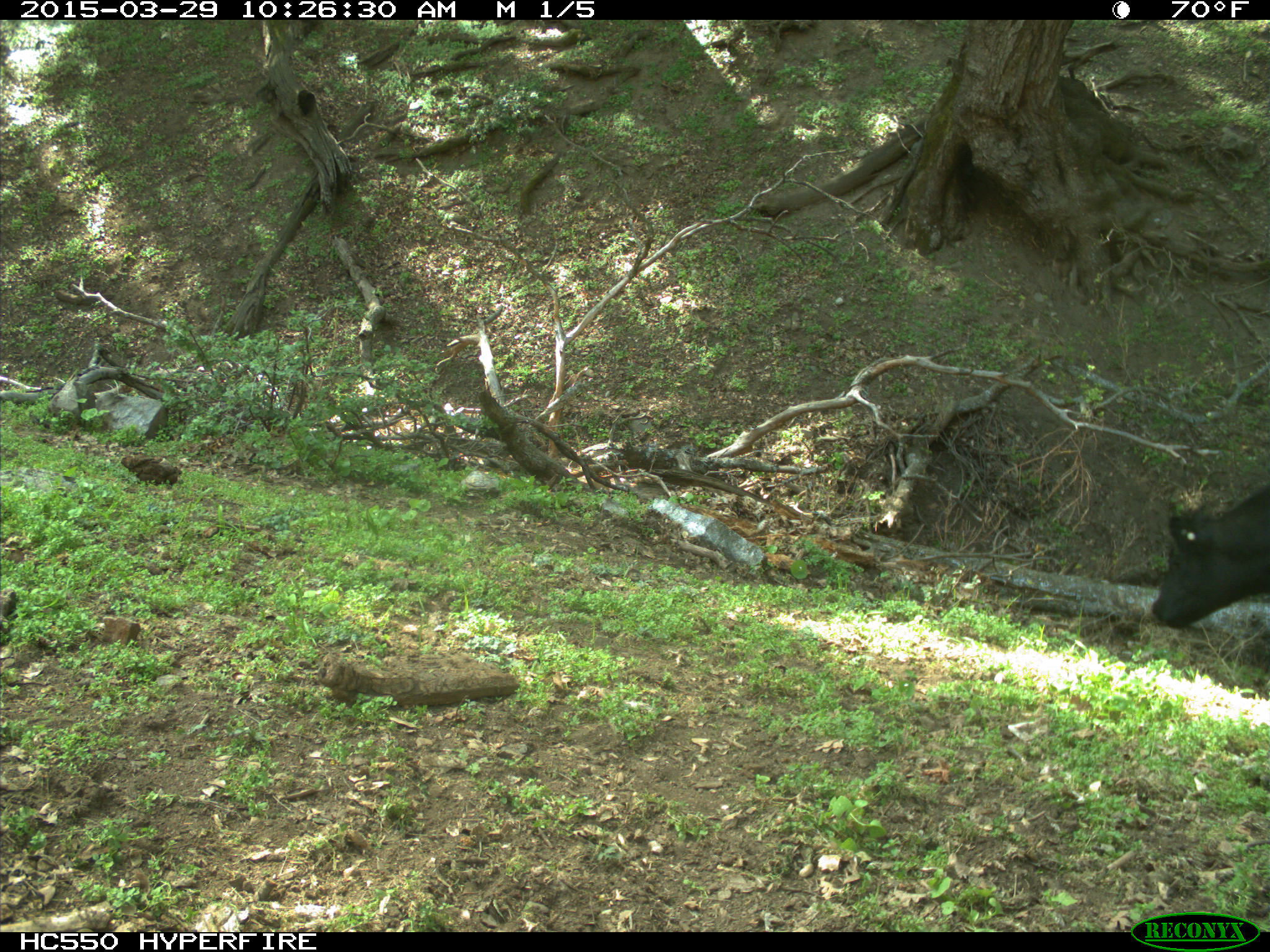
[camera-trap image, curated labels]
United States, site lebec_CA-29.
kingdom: Animalia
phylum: Chordata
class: Mammalia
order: Artiodactyla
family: Bovidae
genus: Bos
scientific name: Bos taurus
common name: domestic cow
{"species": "Bos taurus (domestic cow)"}